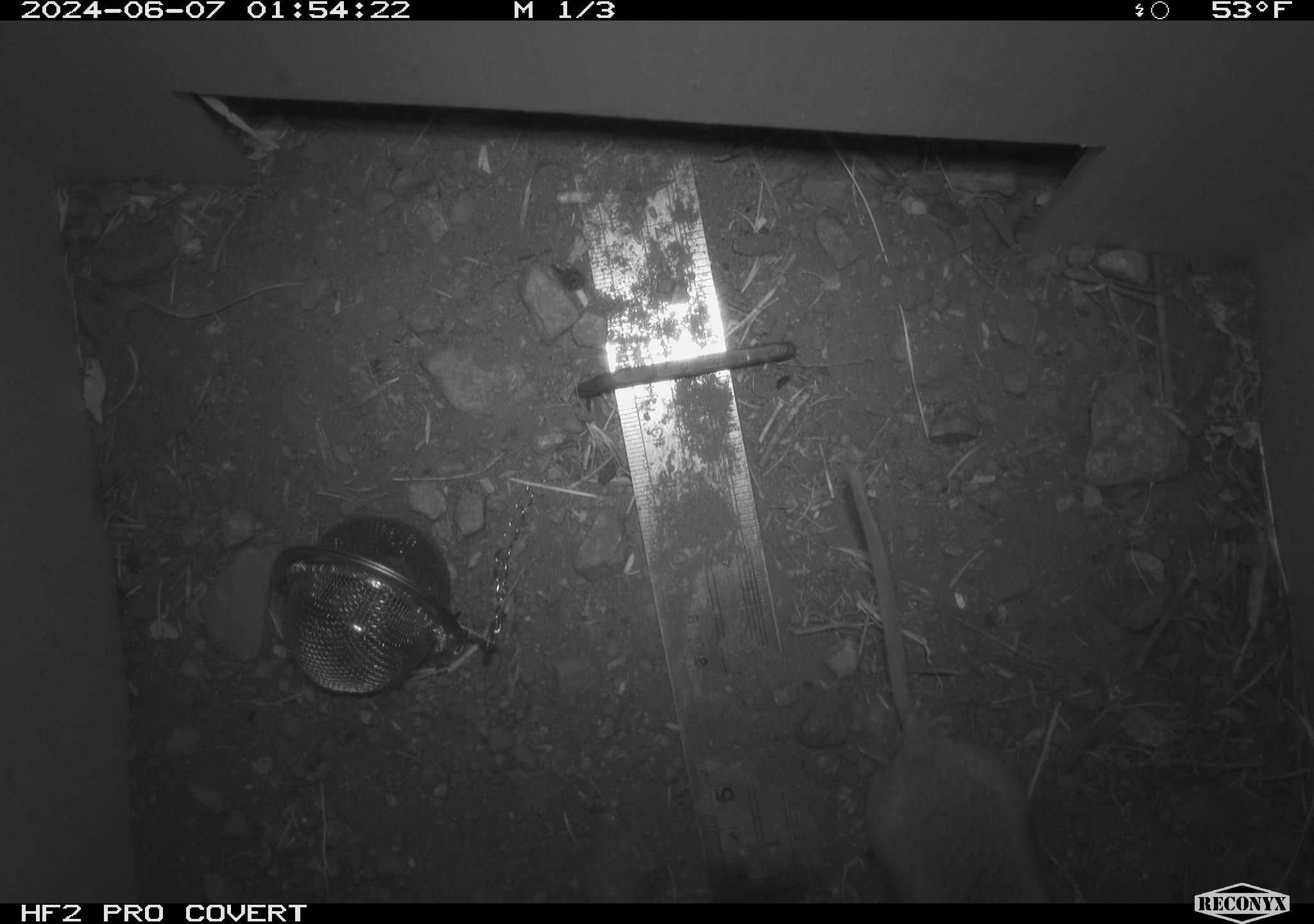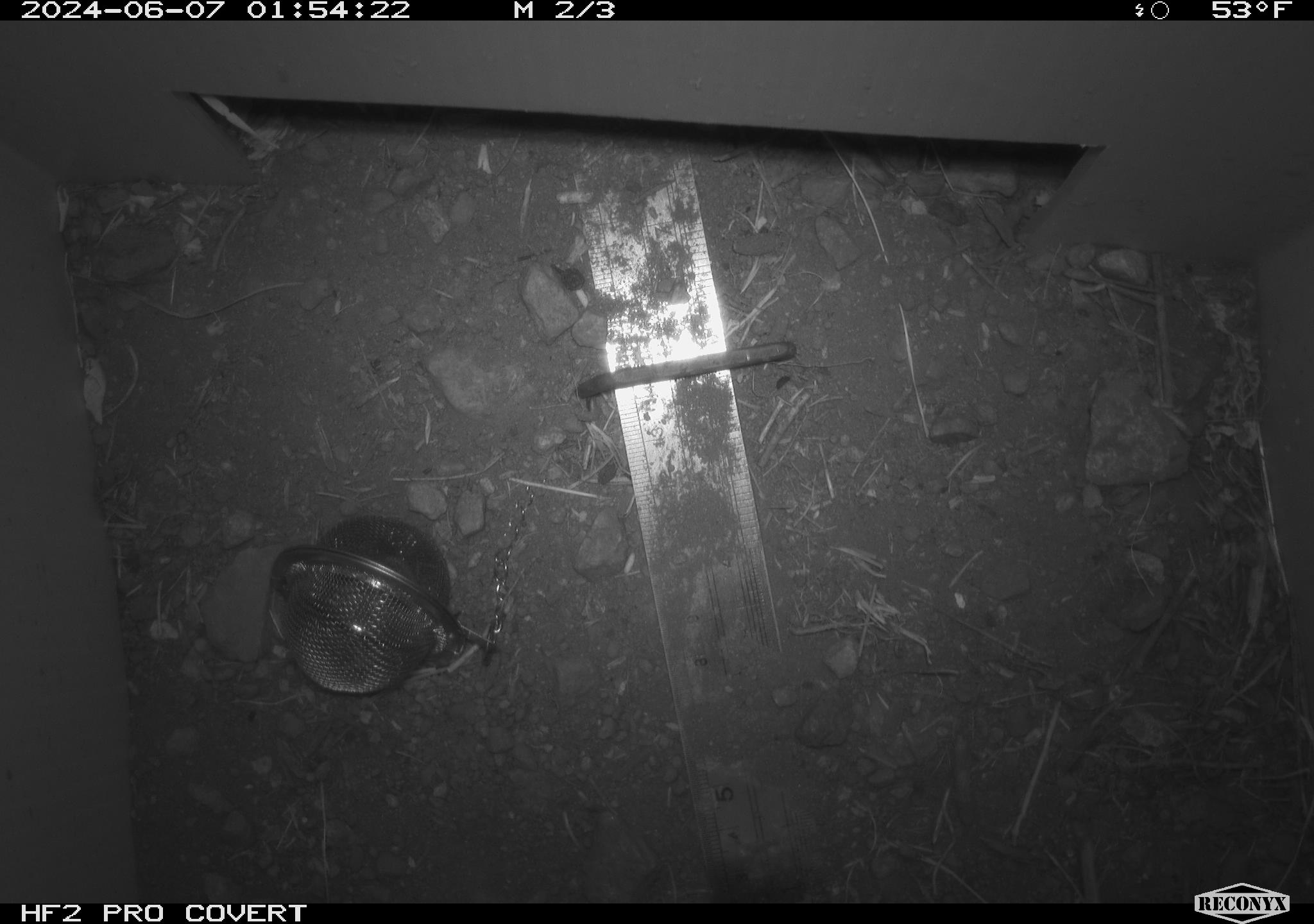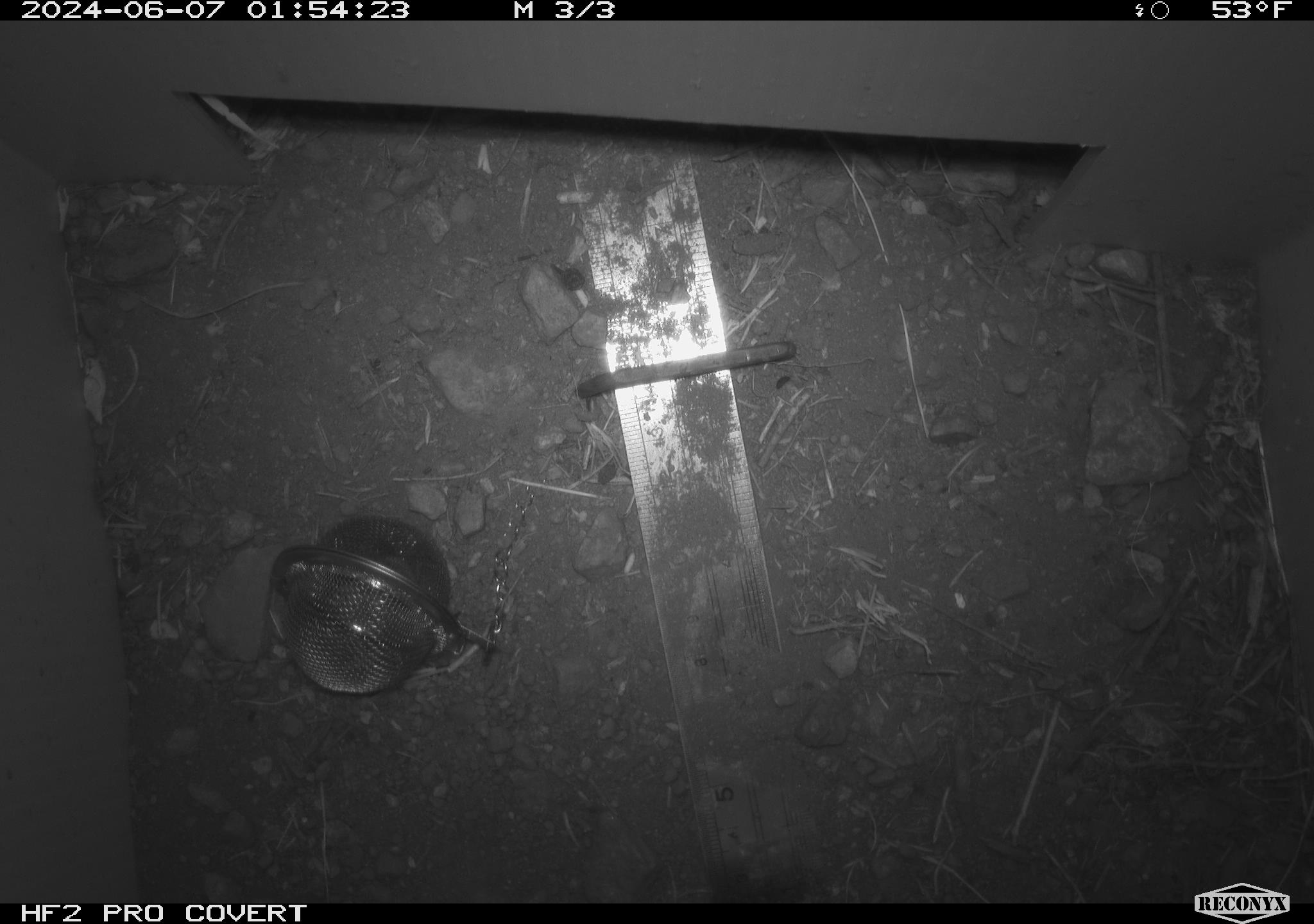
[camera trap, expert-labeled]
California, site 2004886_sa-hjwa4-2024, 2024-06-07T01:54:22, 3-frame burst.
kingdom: Animalia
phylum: Chordata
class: Mammalia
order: Rodentia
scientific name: Rodentia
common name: rodent